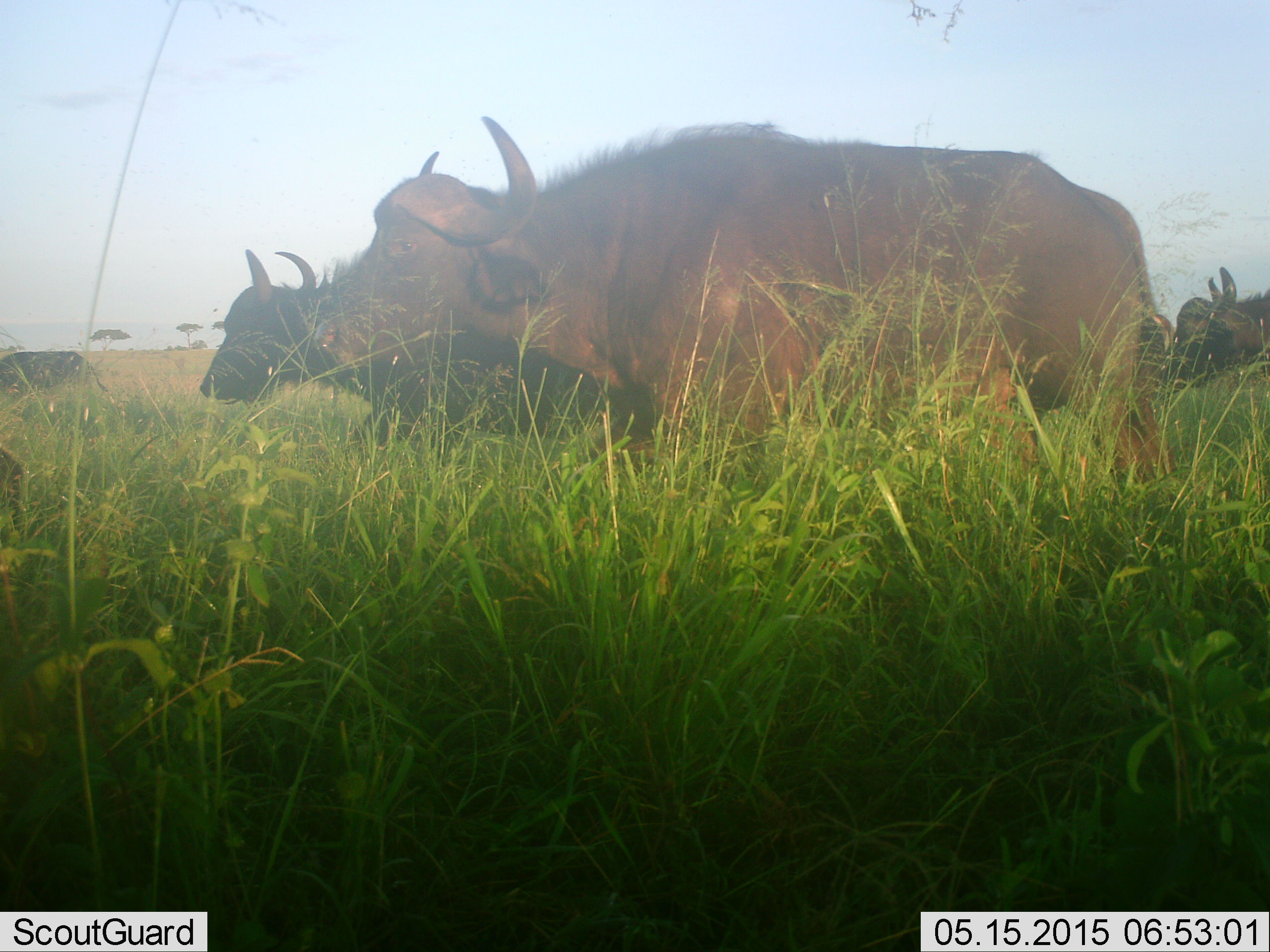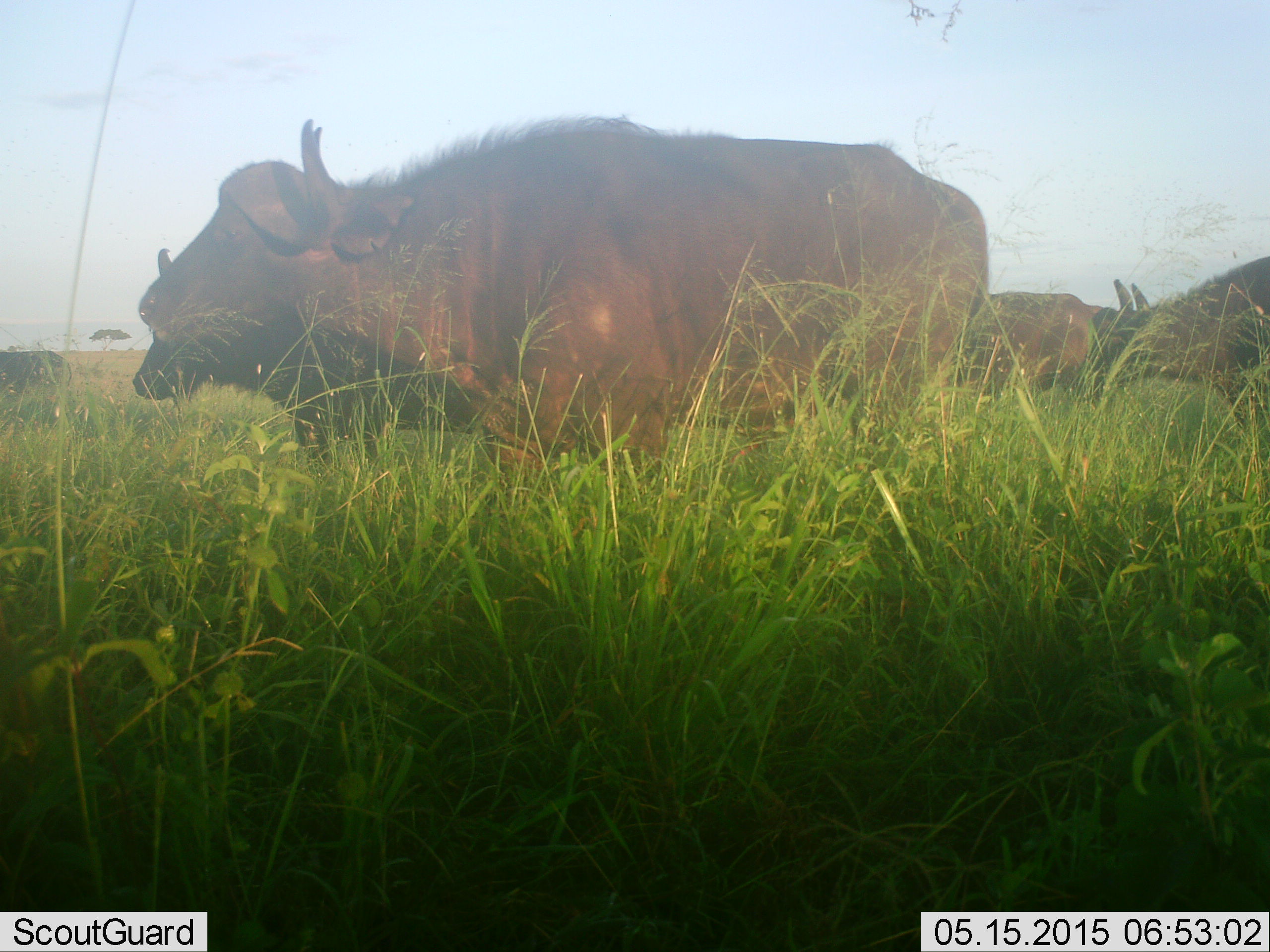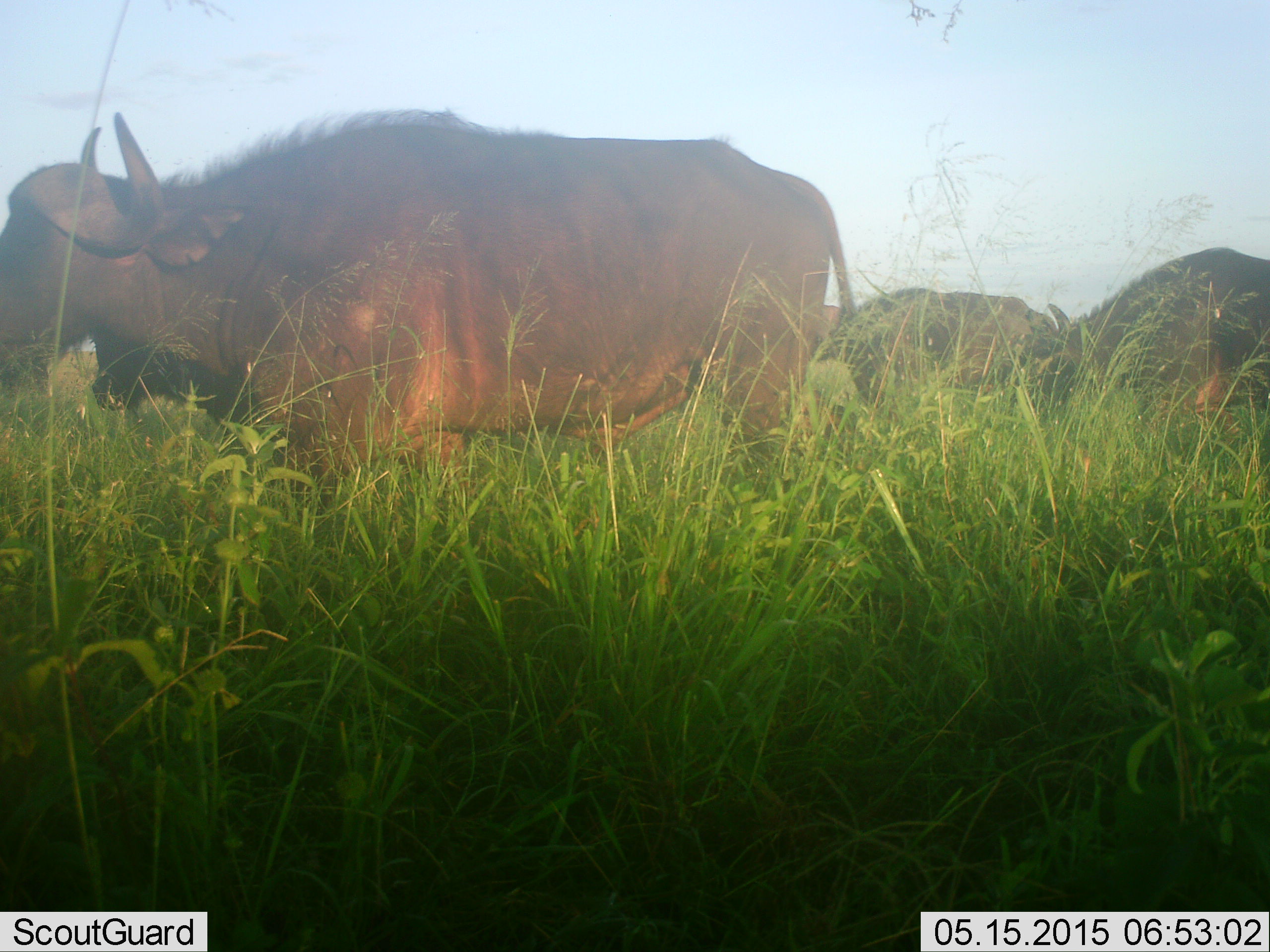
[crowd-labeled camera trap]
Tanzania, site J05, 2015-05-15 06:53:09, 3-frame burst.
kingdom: Animalia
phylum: Chordata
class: Mammalia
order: Artiodactyla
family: Bovidae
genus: Syncerus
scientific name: Syncerus caffer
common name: cape buffalo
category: buffalo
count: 5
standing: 10%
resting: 0%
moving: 100%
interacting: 0%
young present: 0%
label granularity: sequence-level